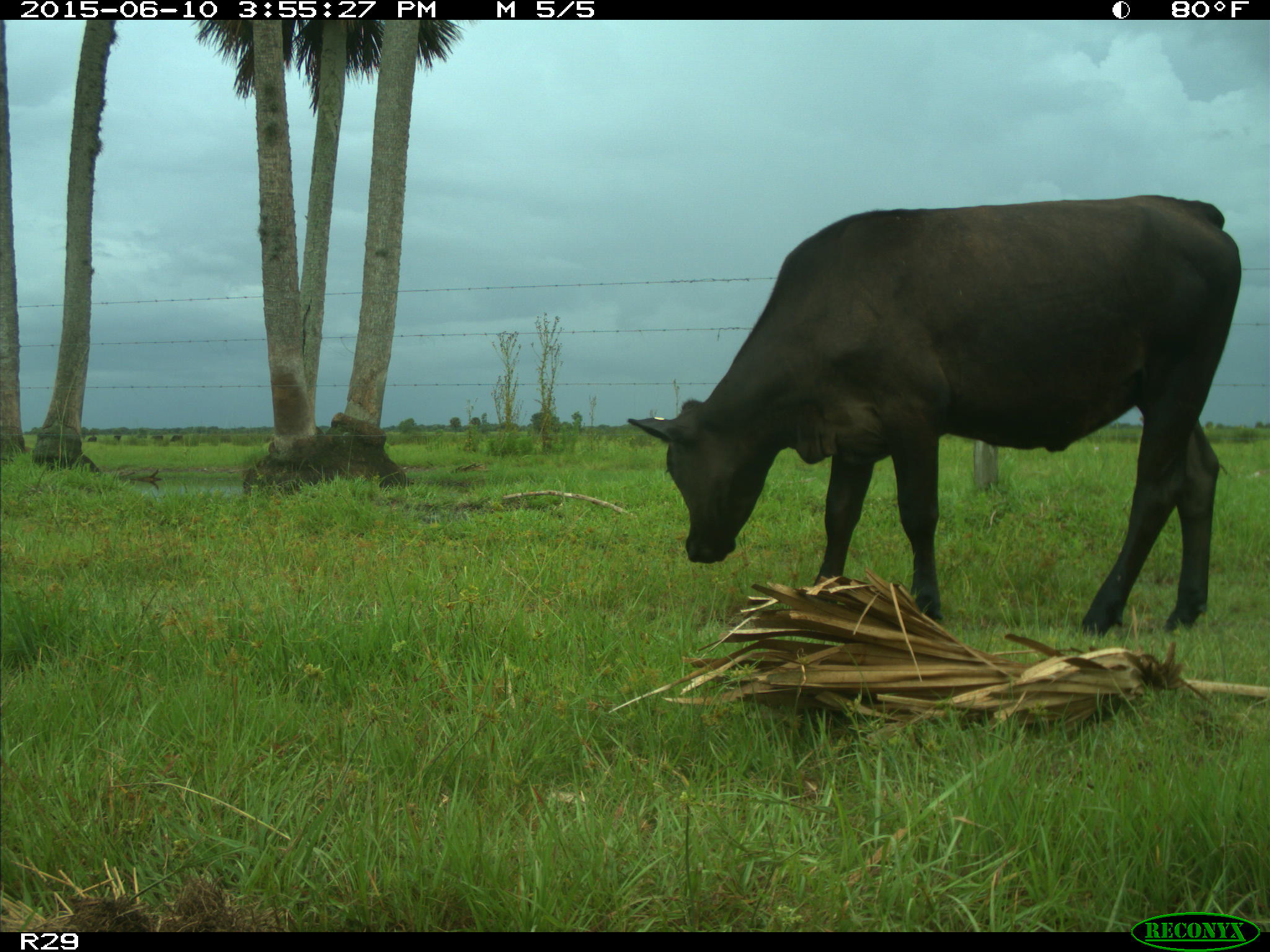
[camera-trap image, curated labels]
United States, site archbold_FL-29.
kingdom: Animalia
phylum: Chordata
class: Mammalia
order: Artiodactyla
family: Bovidae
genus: Bos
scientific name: Bos taurus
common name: domestic cow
Bos taurus (domestic cow).